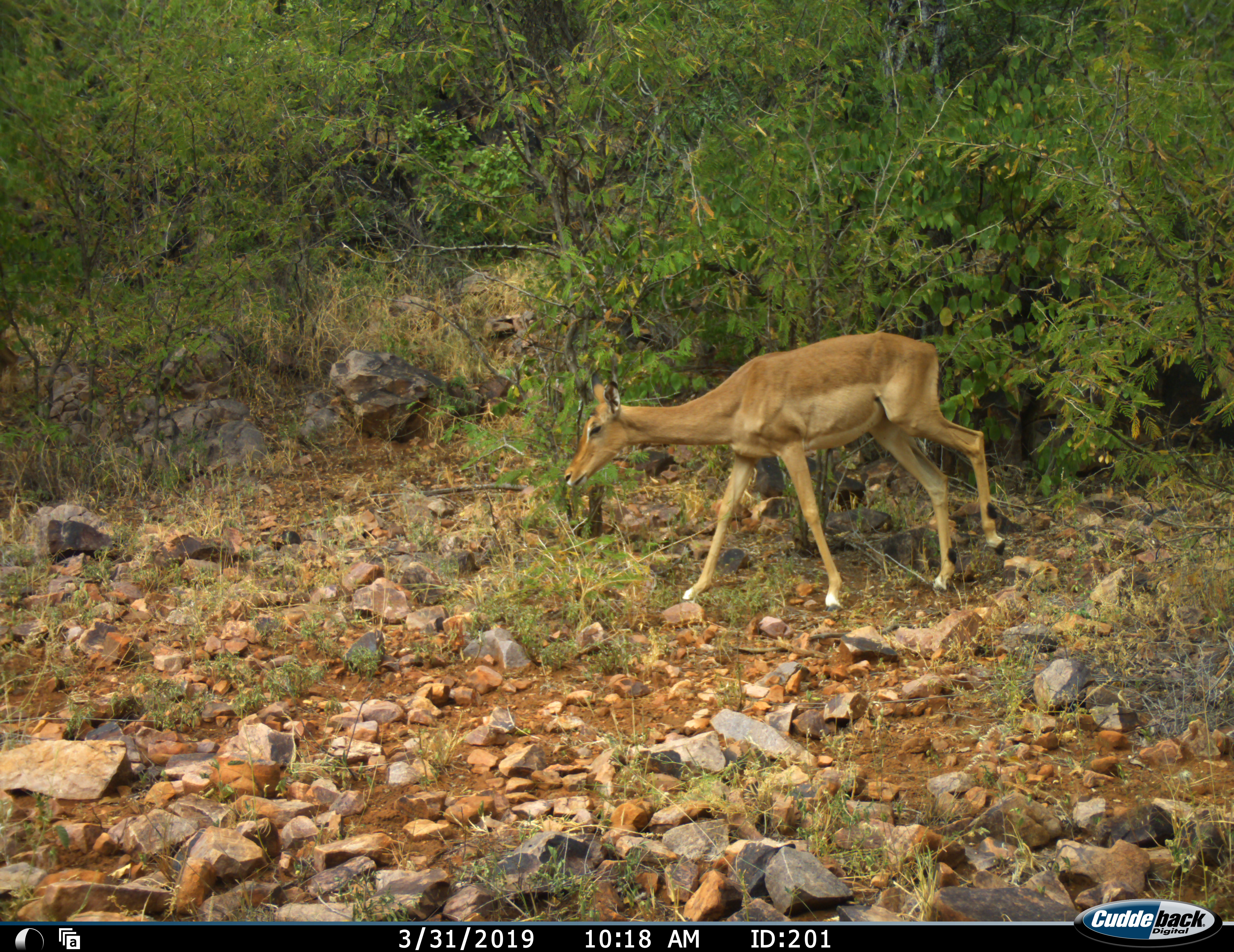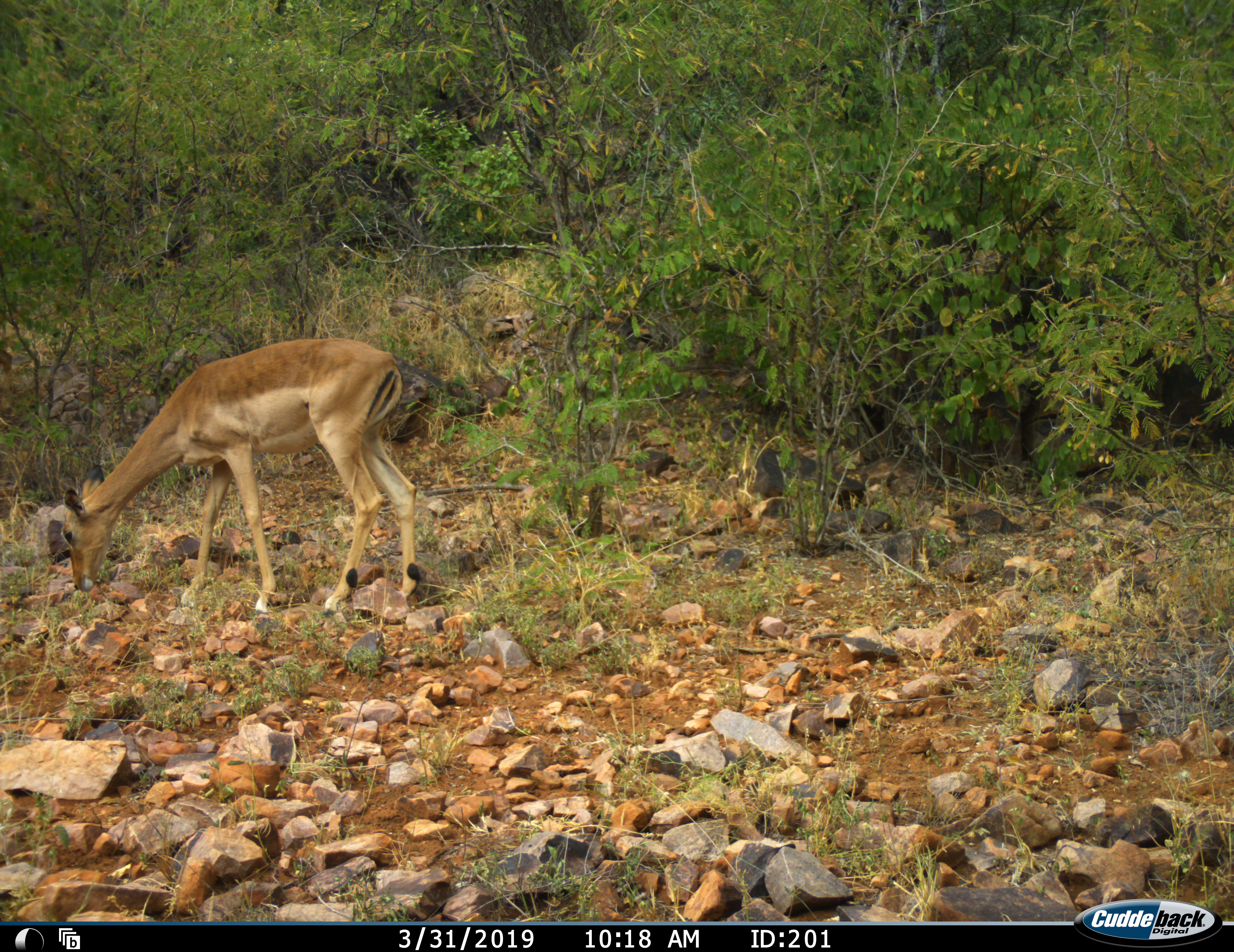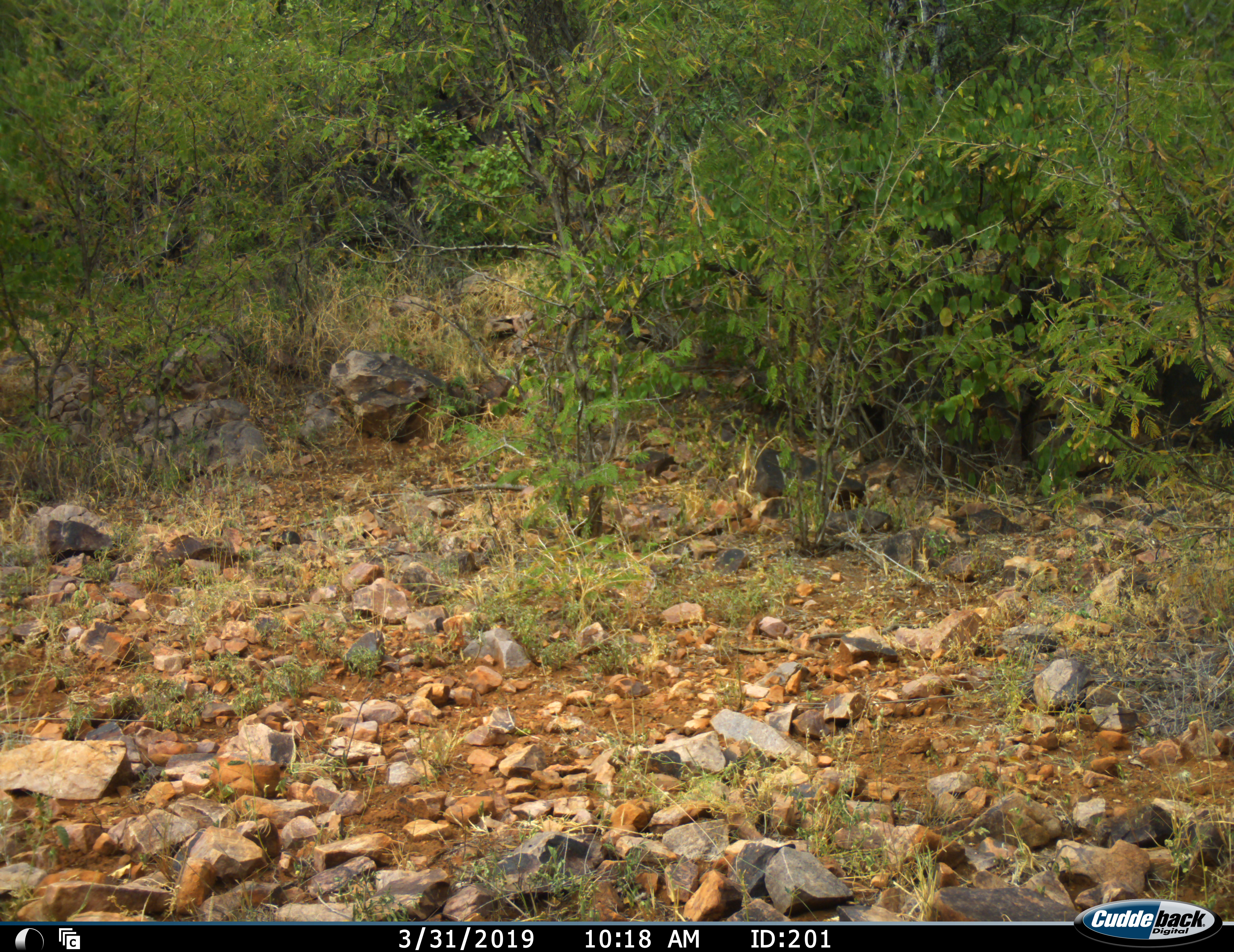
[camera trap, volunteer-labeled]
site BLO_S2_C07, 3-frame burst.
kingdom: Animalia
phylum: Chordata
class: Mammalia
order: Artiodactyla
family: Bovidae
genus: Aepyceros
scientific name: Aepyceros melampus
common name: impala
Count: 2.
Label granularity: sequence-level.